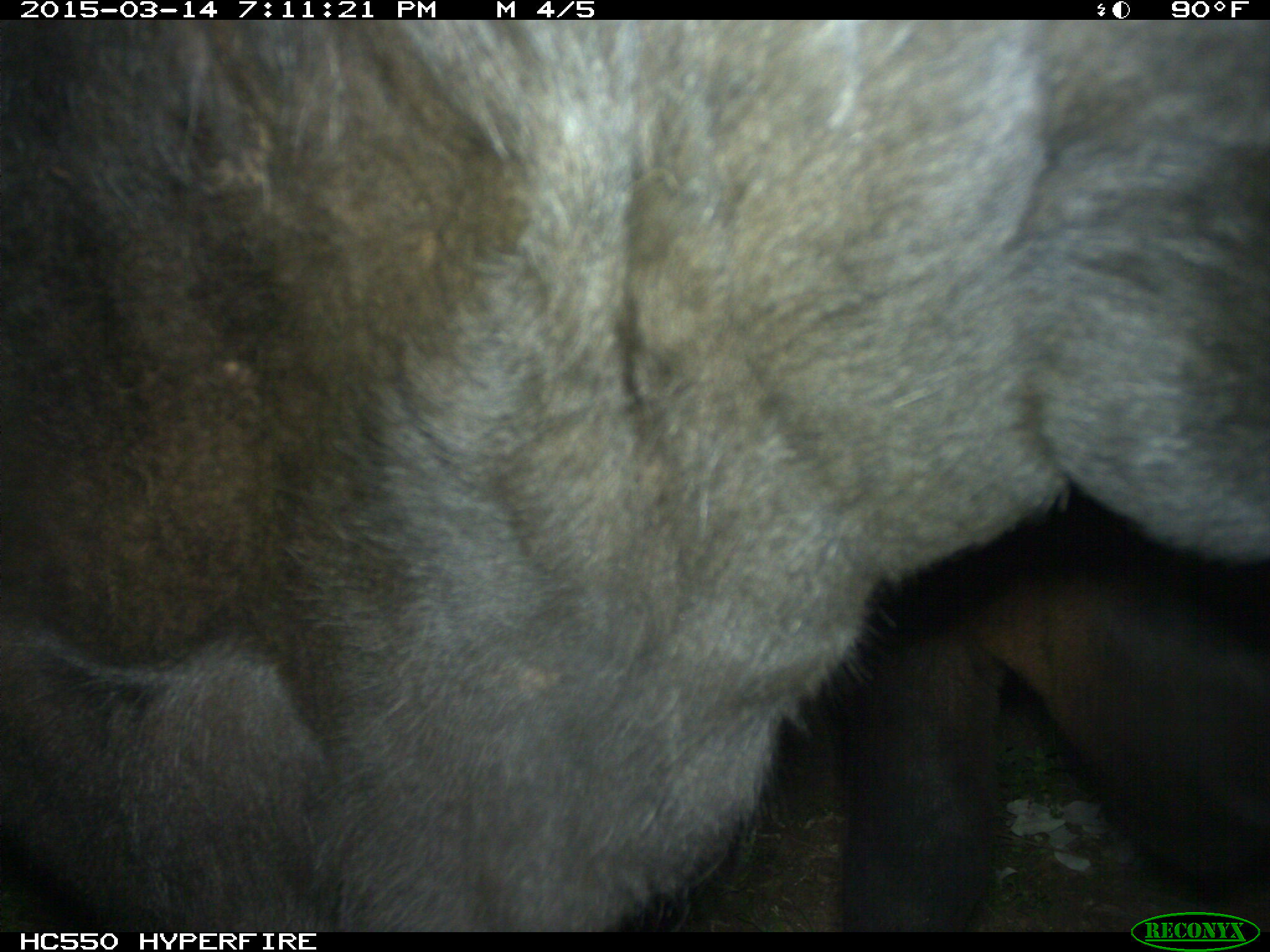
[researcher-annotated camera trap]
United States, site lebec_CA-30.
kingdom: Animalia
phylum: Chordata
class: Mammalia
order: Artiodactyla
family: Bovidae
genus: Bos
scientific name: Bos taurus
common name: domestic cow